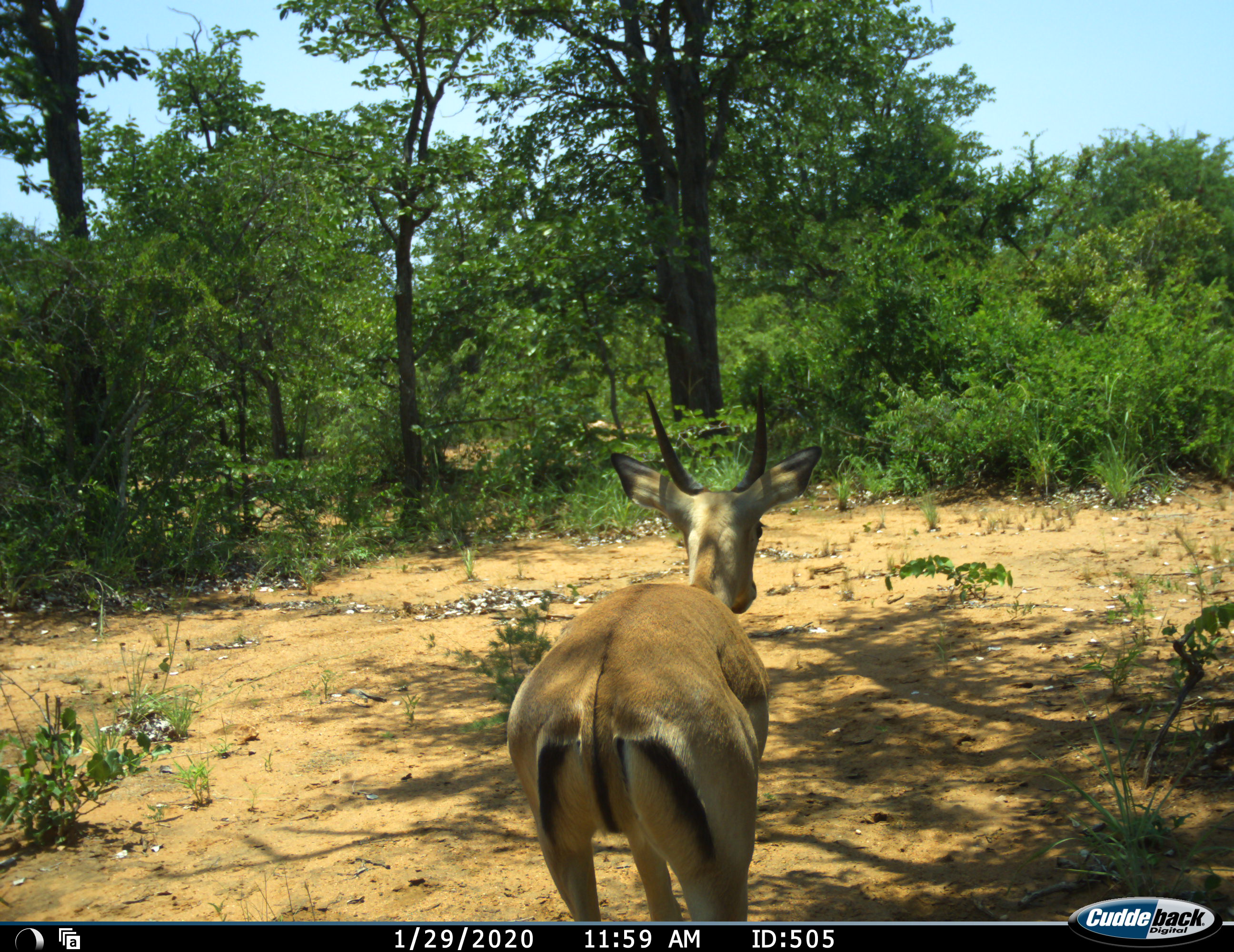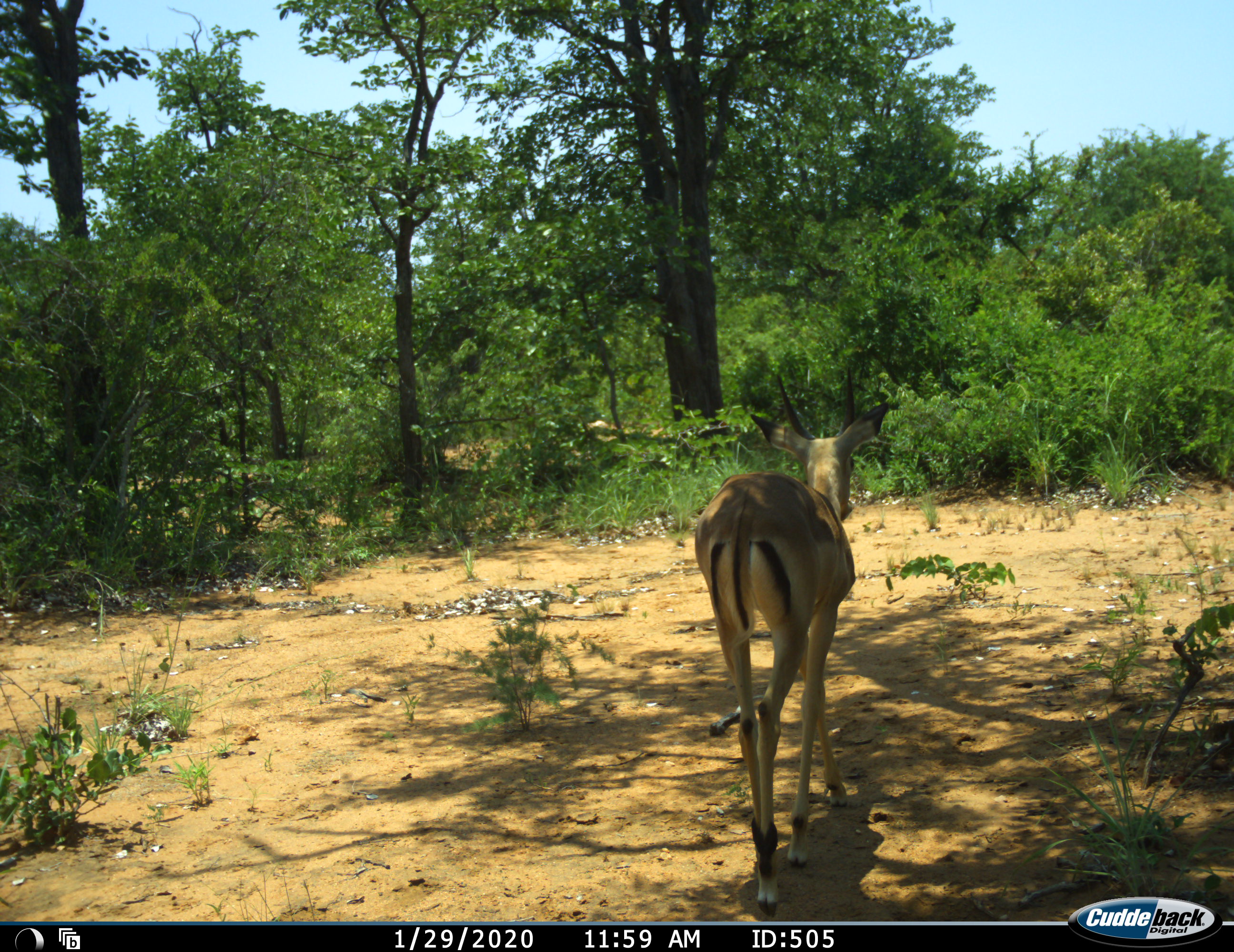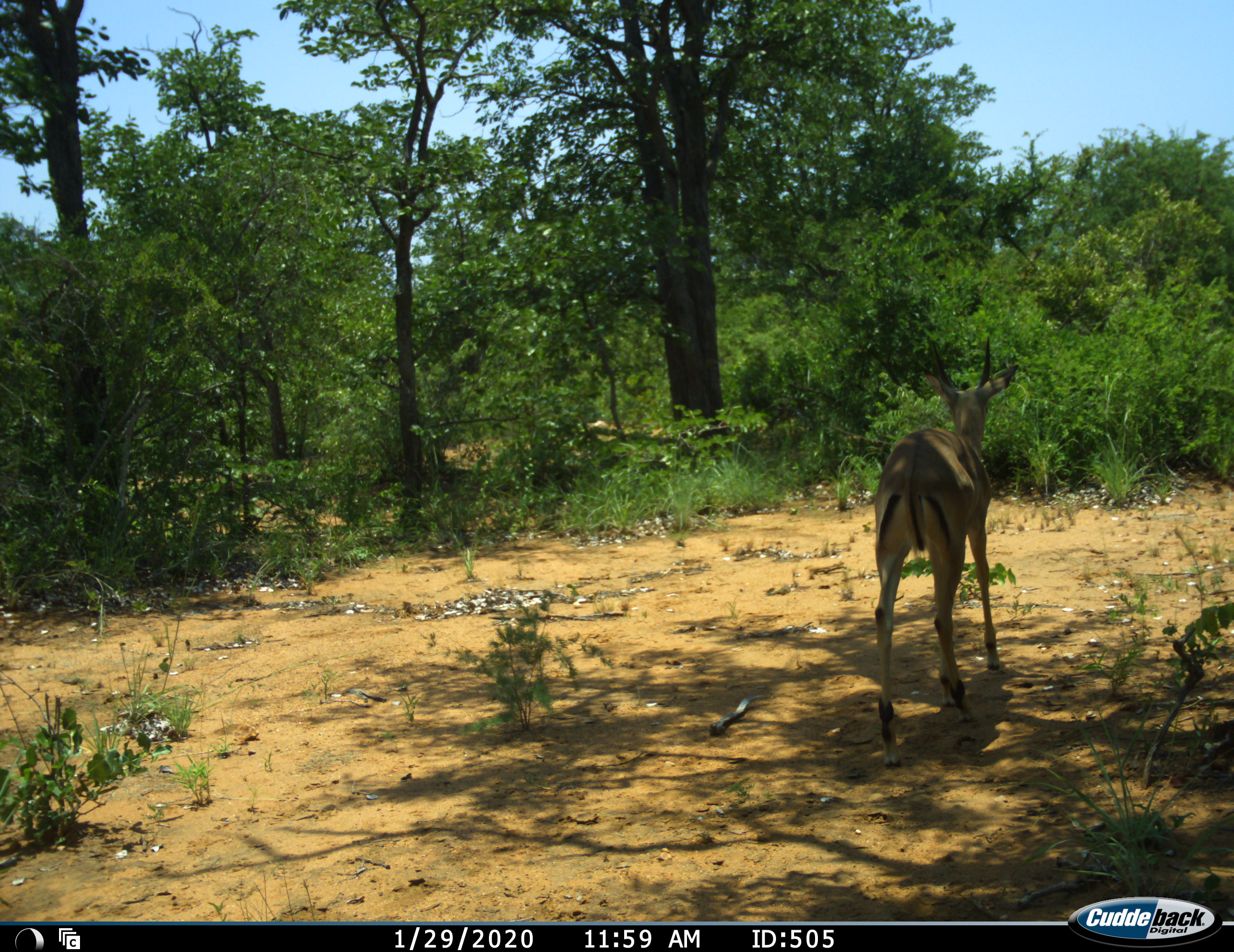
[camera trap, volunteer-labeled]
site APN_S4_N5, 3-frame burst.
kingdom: Animalia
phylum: Chordata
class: Mammalia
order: Artiodactyla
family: Bovidae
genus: Aepyceros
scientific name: Aepyceros melampus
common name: impala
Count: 1.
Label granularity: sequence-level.